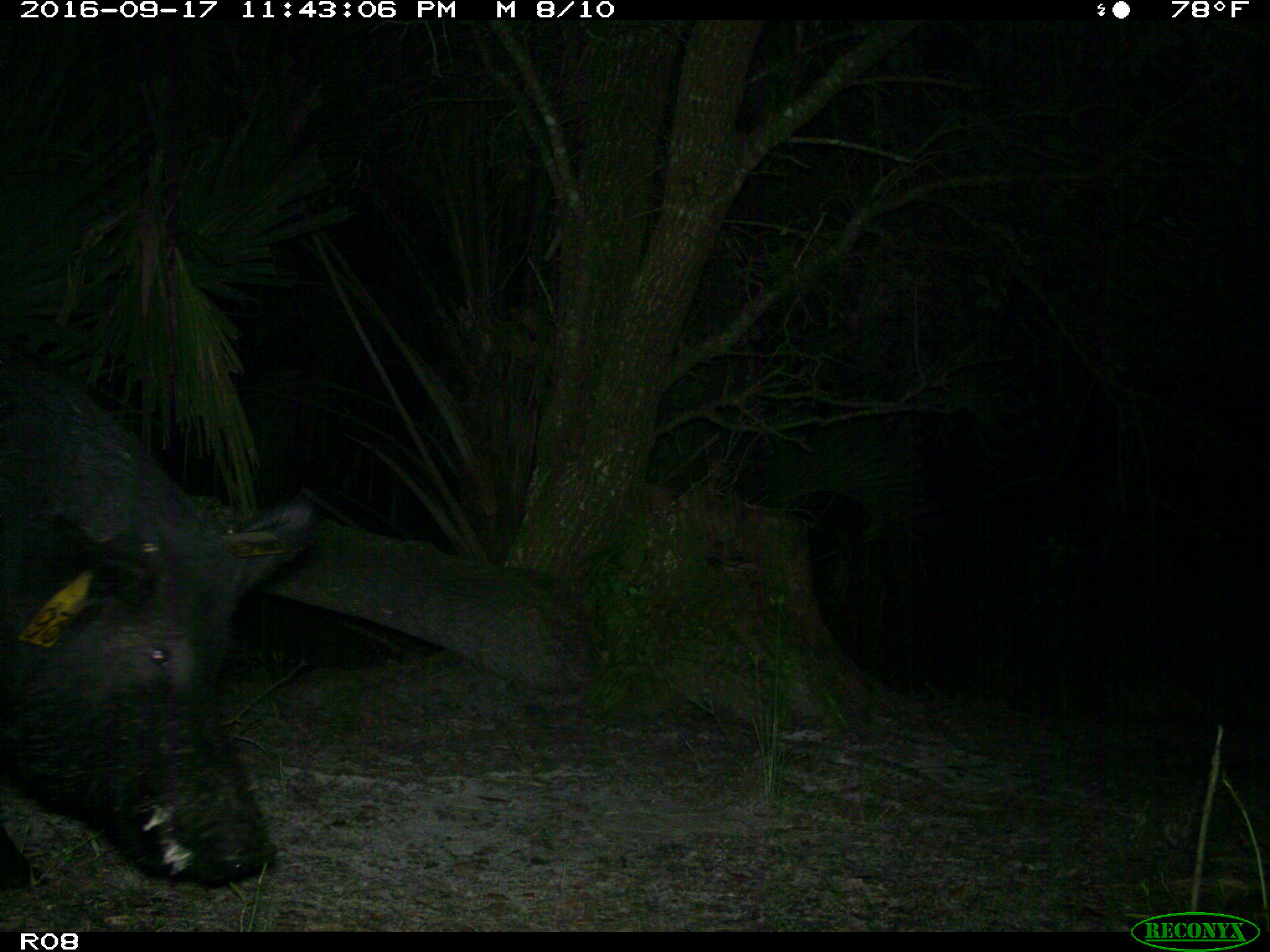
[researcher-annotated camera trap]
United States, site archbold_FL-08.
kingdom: Animalia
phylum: Chordata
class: Mammalia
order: Artiodactyla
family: Suidae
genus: Sus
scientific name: Sus scrofa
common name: wild boar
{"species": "Sus scrofa (wild boar)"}